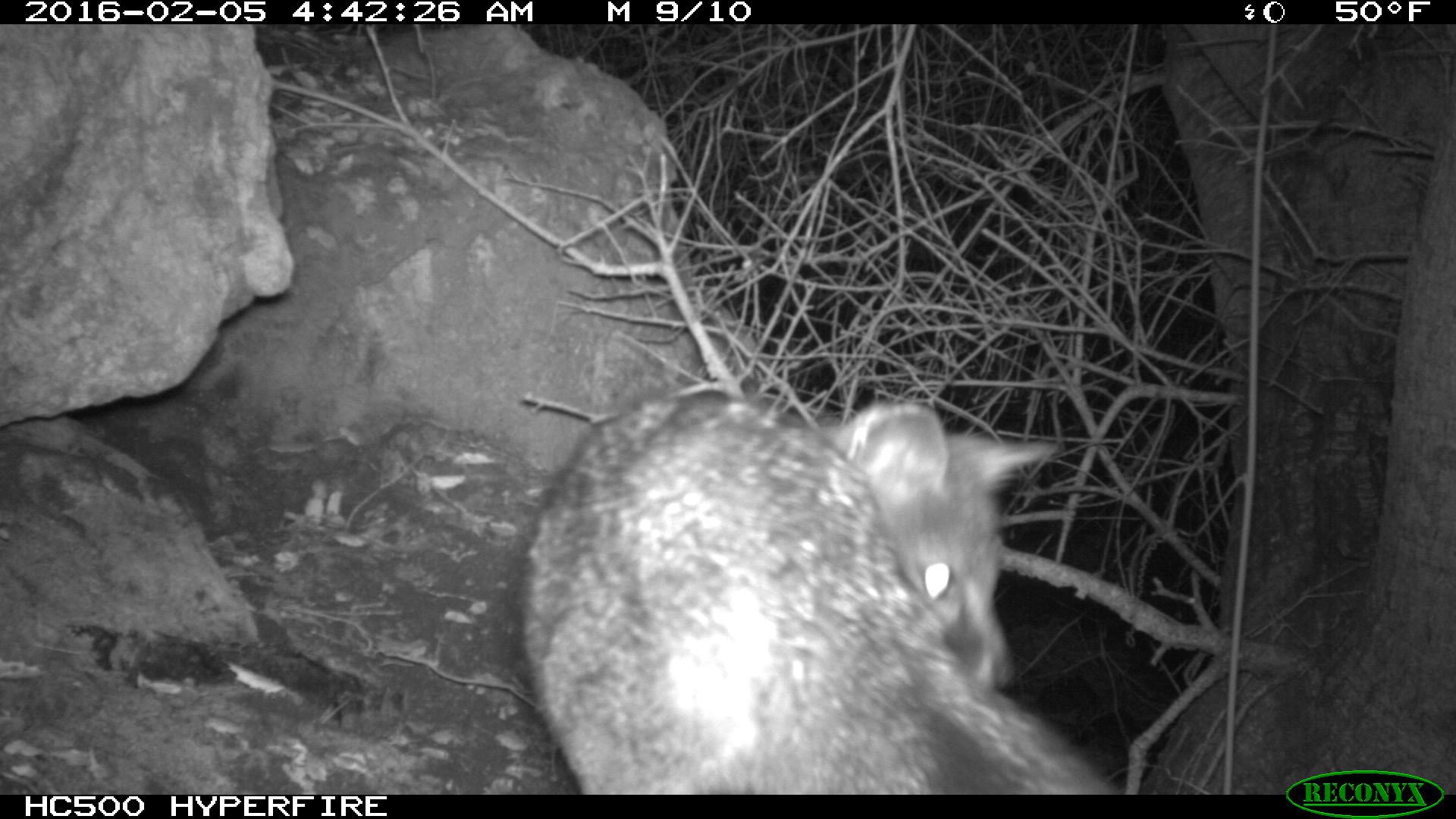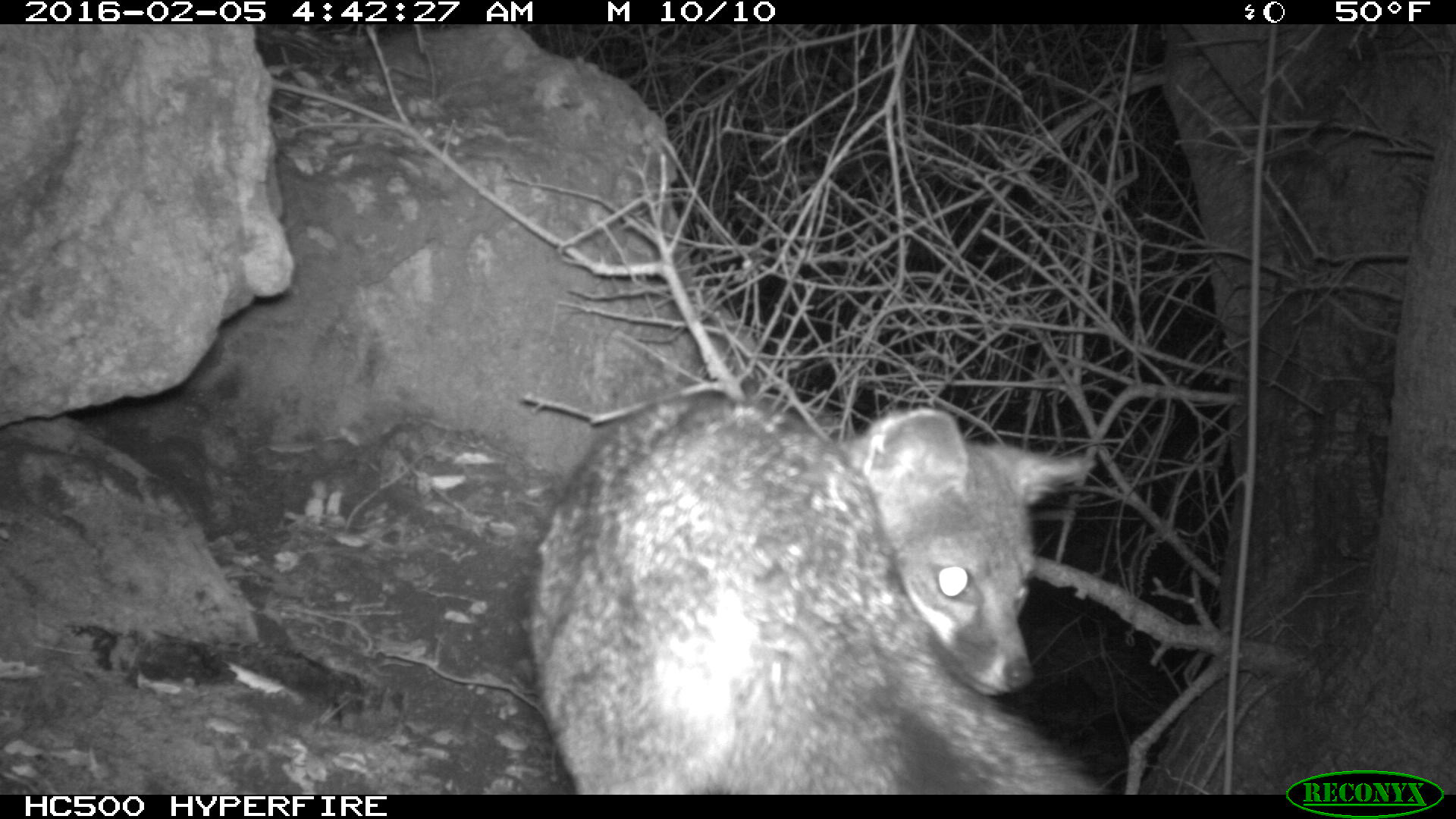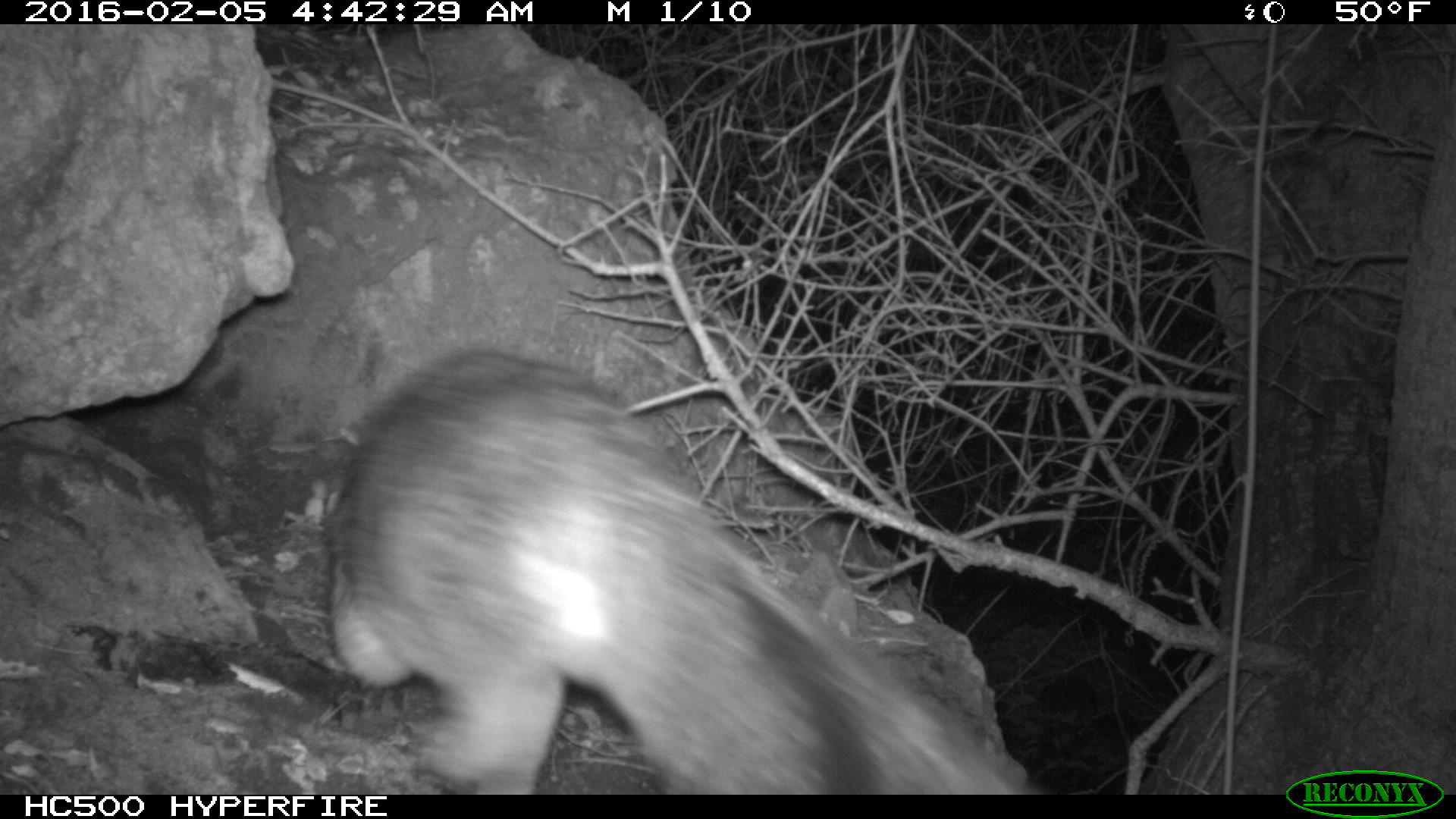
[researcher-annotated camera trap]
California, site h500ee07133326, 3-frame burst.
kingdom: Animalia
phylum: Chordata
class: Mammalia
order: Carnivora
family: Canidae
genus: Urocyon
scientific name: Urocyon littoralis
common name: island fox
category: fox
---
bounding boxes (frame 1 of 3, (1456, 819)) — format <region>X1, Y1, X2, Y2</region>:
fox: <region>518, 385, 1123, 793</region>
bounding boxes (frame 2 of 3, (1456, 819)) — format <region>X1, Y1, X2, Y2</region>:
fox: <region>520, 394, 1117, 795</region>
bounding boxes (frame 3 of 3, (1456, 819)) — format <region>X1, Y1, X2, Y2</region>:
fox: <region>320, 354, 1042, 793</region>